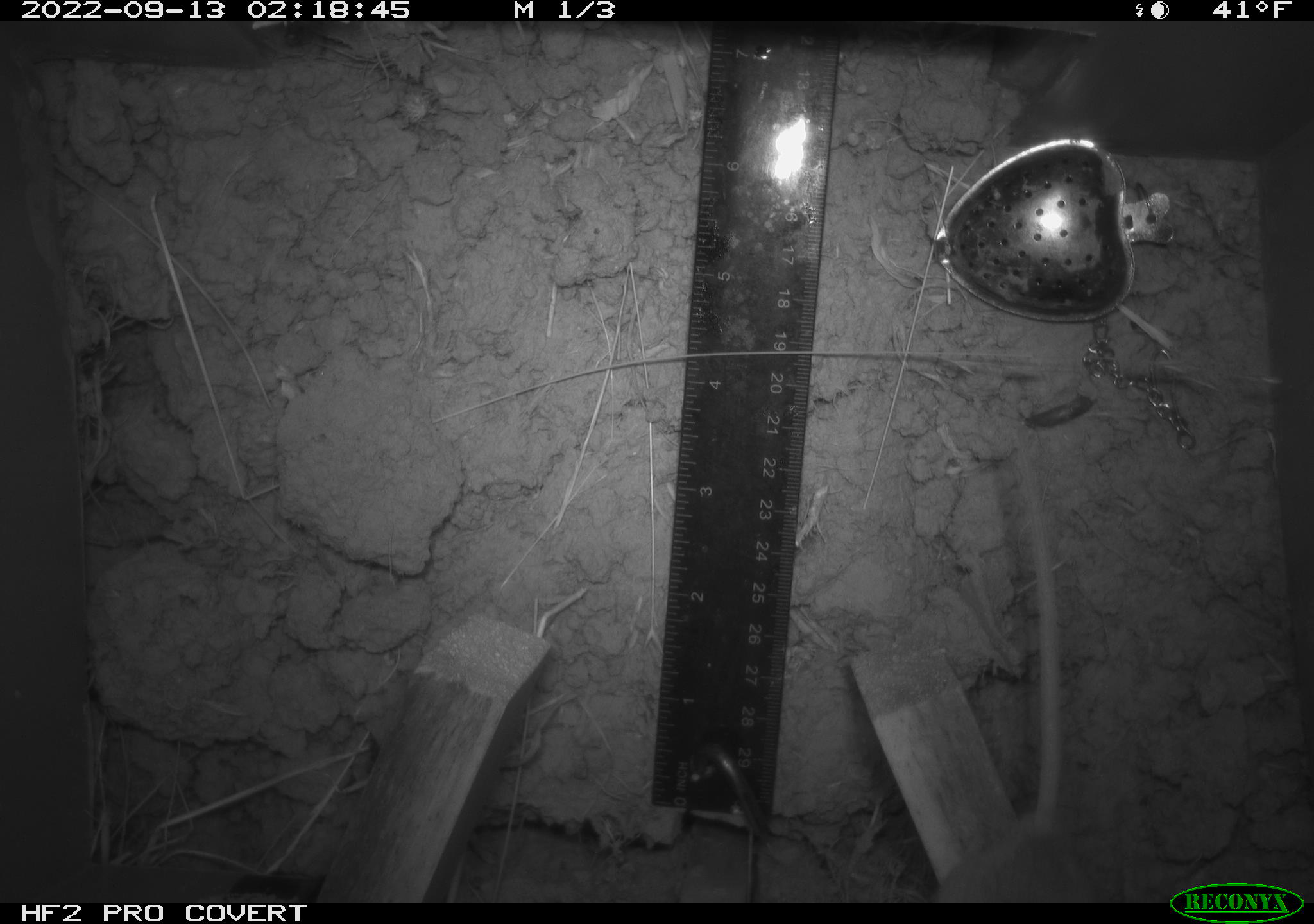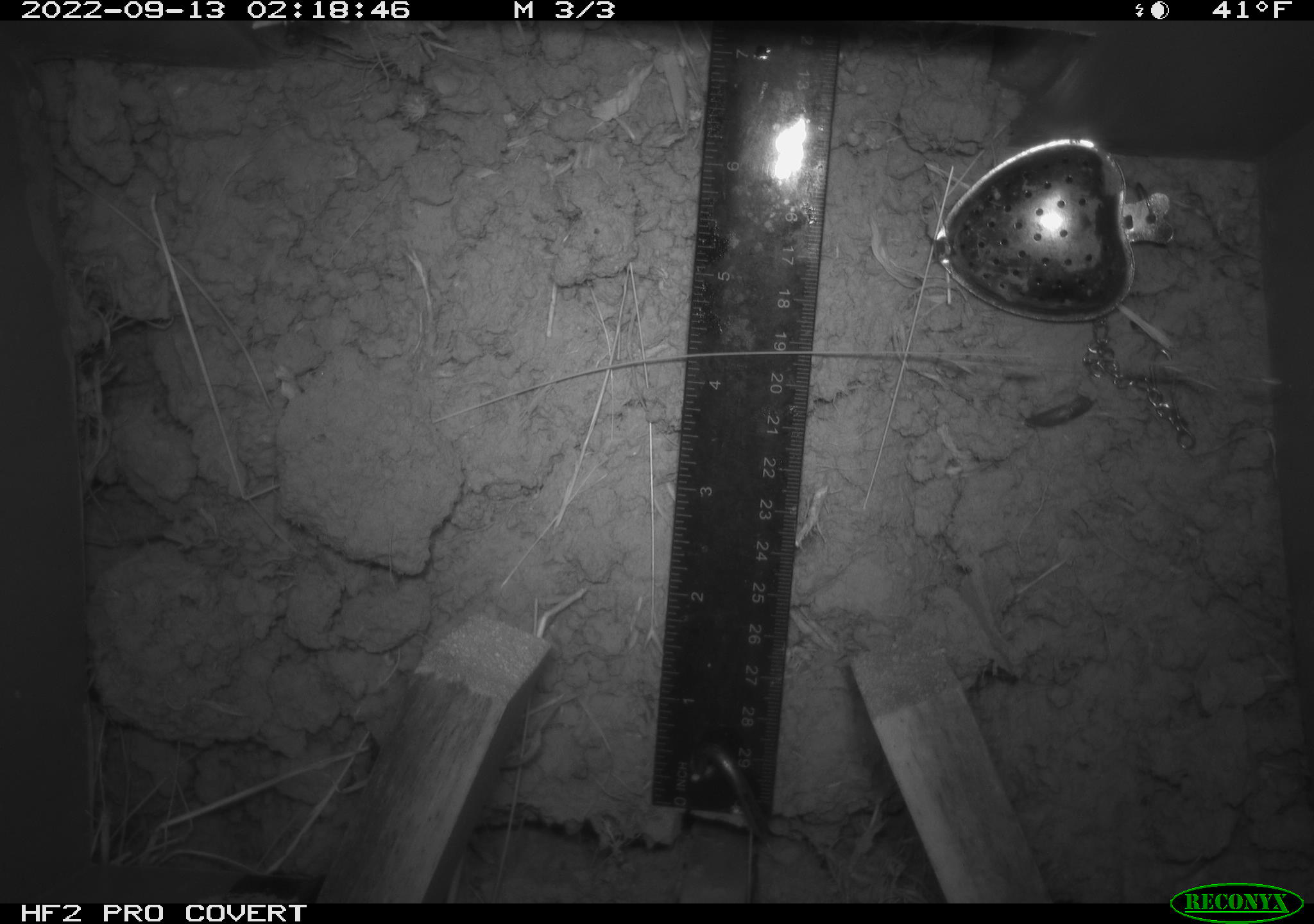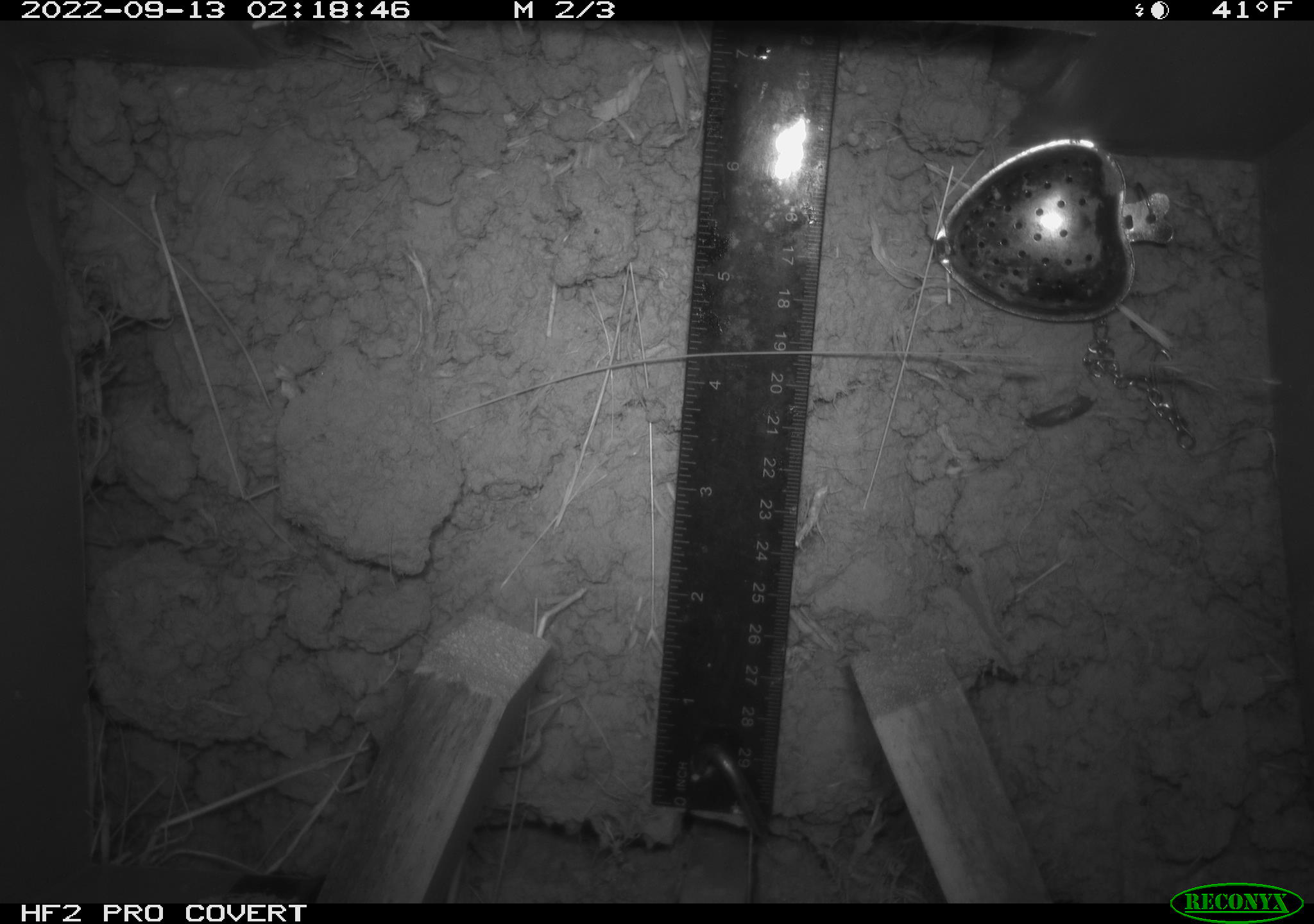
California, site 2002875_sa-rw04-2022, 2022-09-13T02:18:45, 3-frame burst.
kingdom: Animalia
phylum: Chordata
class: Mammalia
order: Rodentia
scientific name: Rodentia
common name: mouse species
Mouse species (Rodentia).